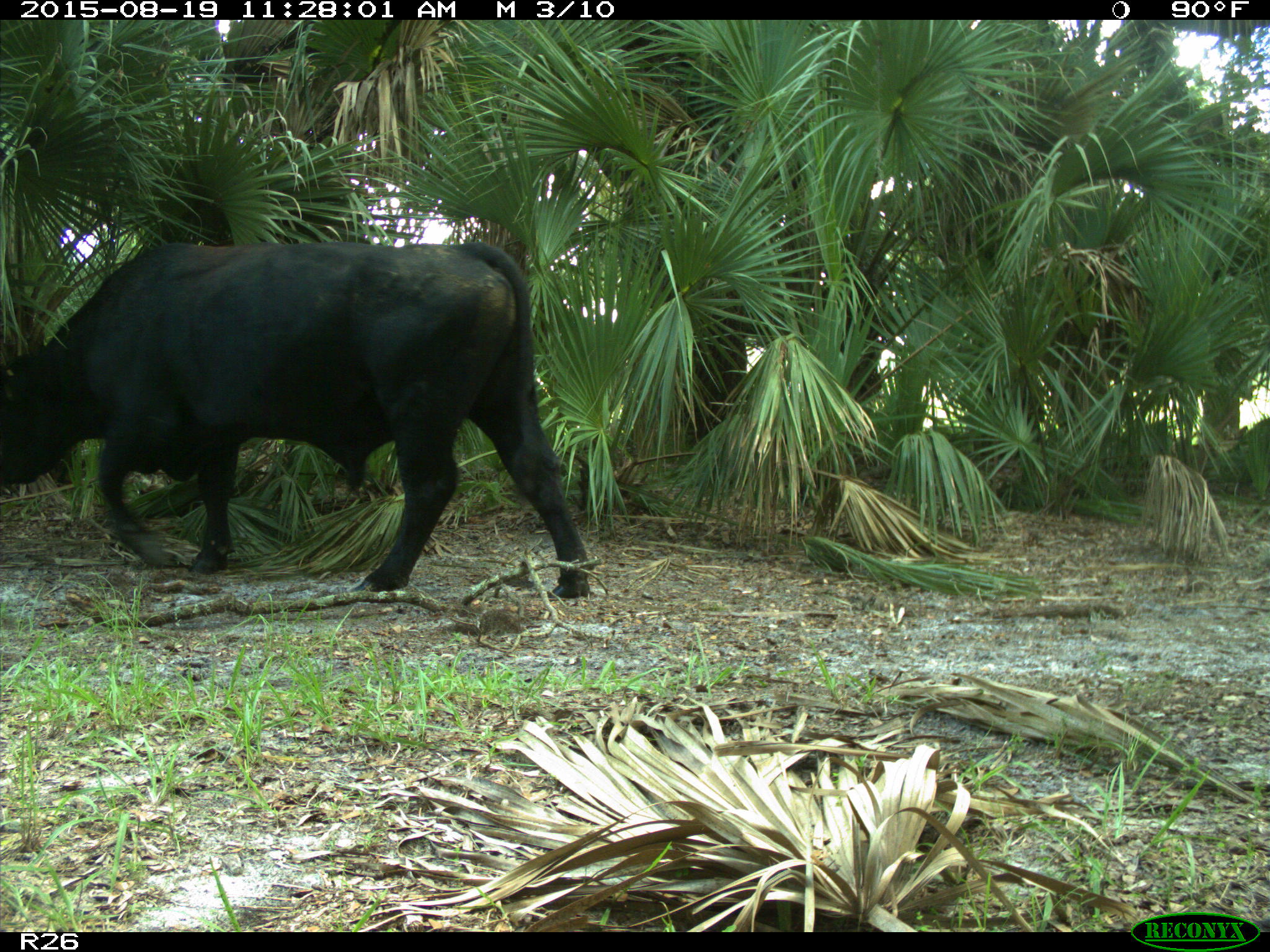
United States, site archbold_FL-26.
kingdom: Animalia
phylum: Chordata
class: Mammalia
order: Artiodactyla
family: Bovidae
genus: Bos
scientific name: Bos taurus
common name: domestic cow